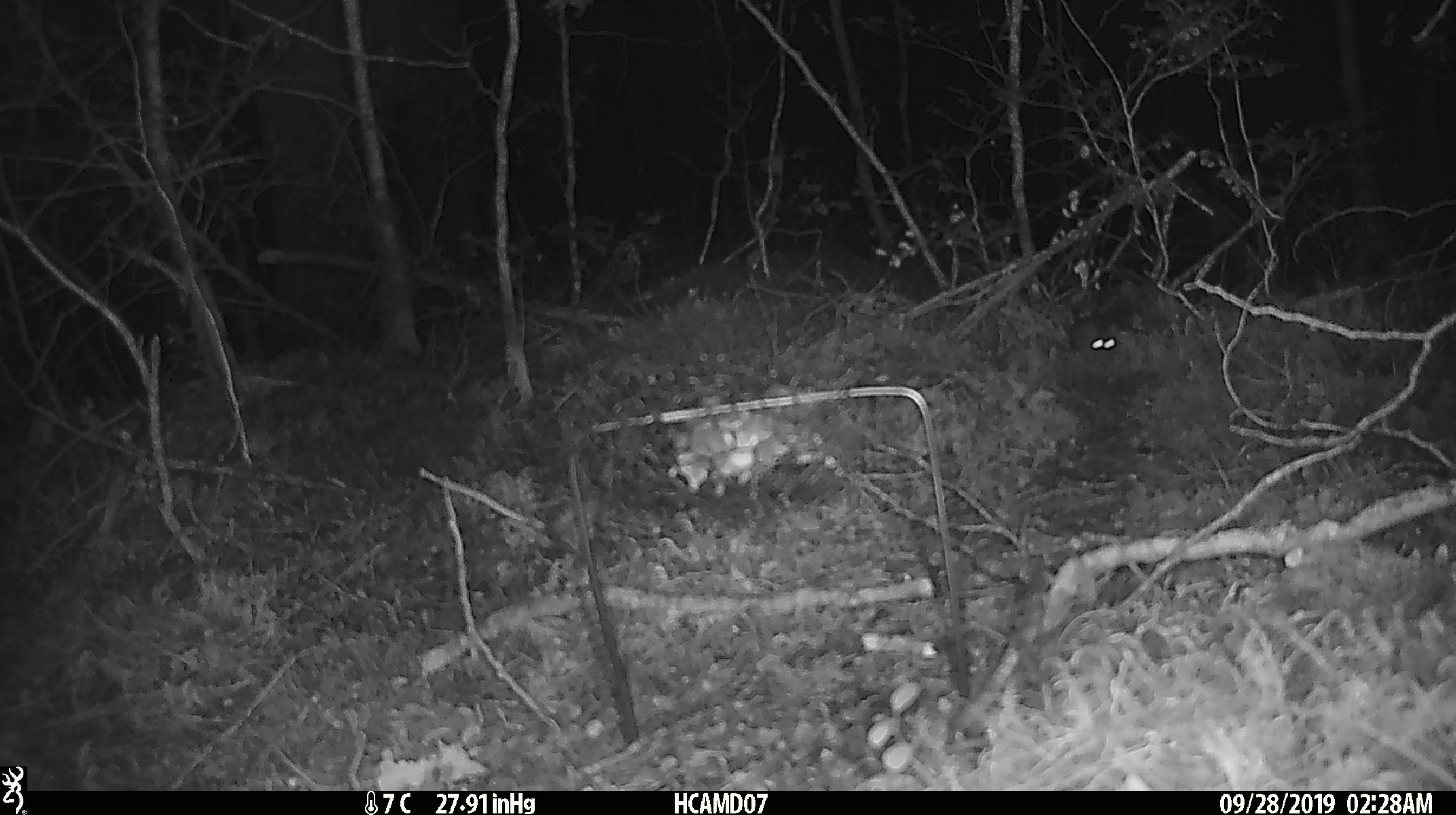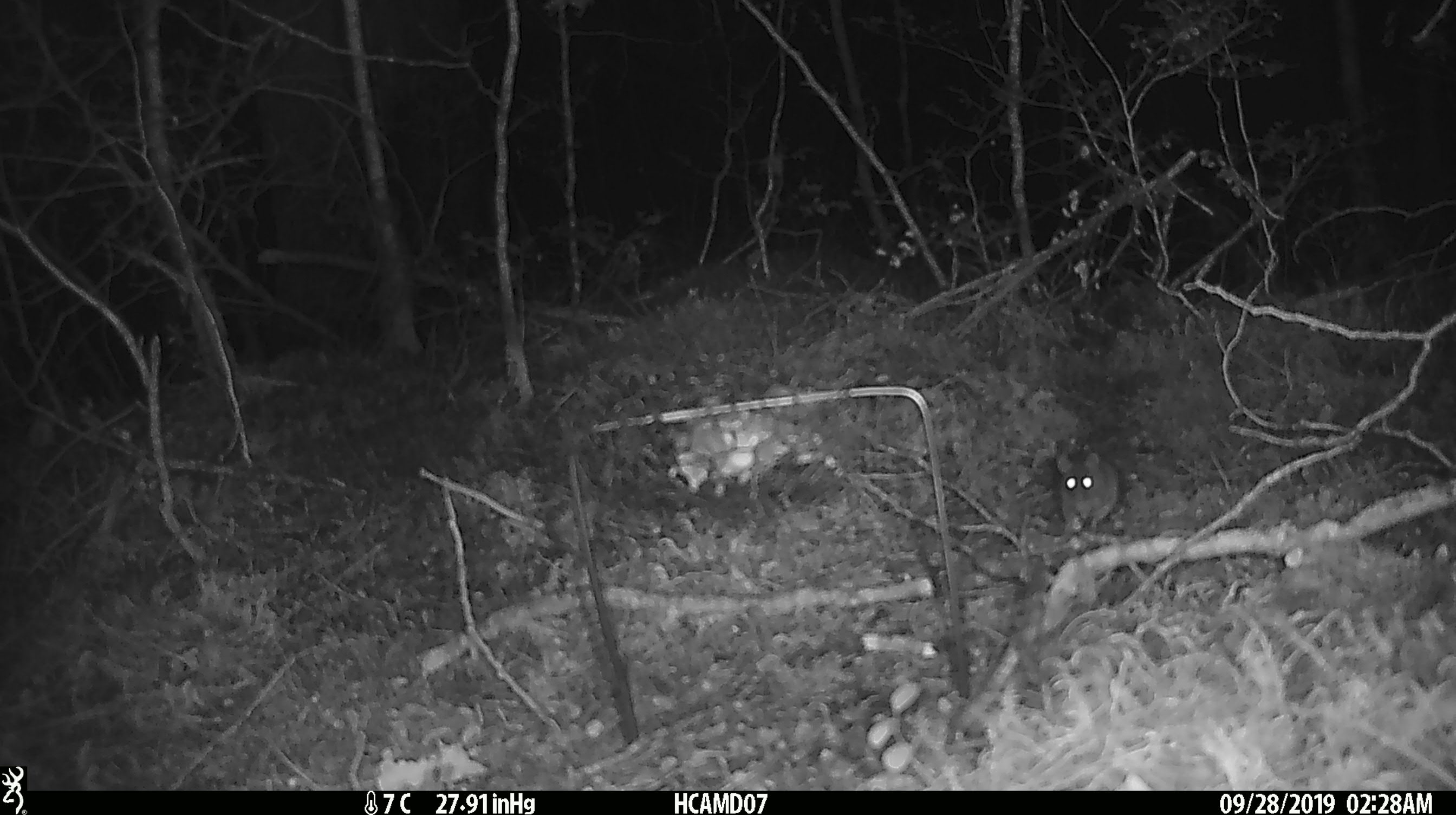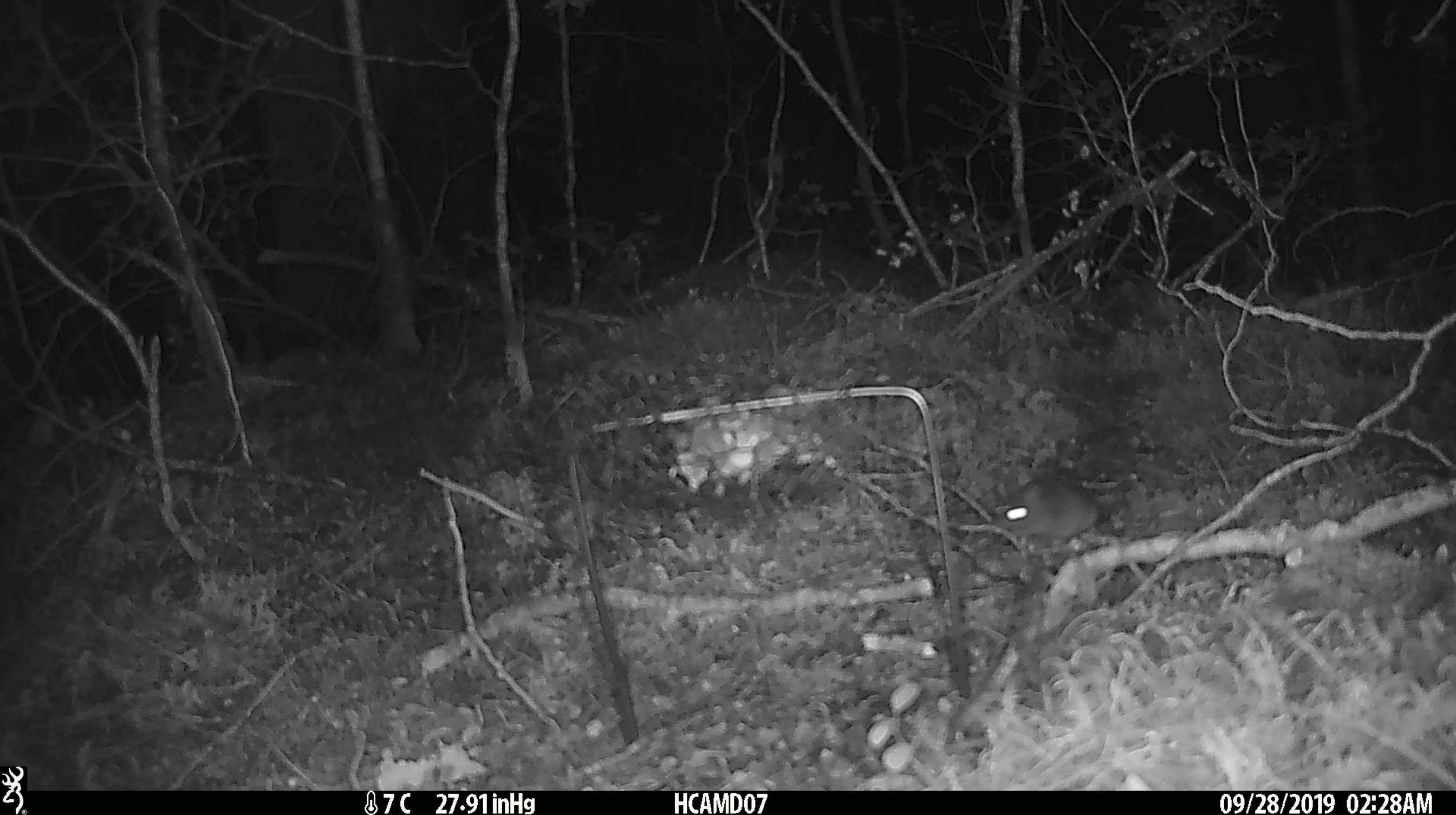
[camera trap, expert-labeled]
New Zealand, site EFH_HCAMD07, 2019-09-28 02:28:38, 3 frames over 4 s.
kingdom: Animalia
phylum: Chordata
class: Mammalia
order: Rodentia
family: Muridae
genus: Mus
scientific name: Mus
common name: mouse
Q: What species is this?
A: Mouse (Mus).